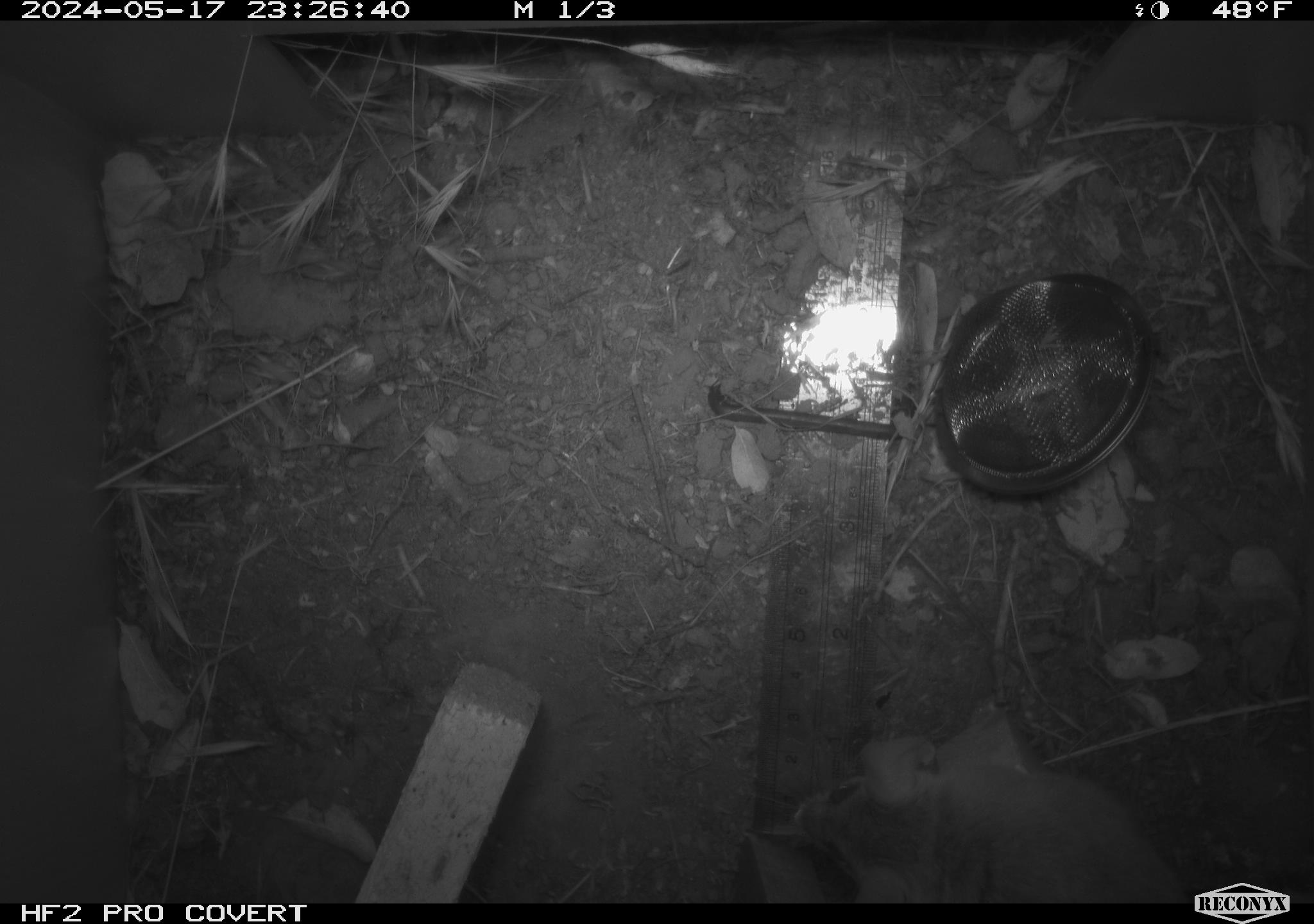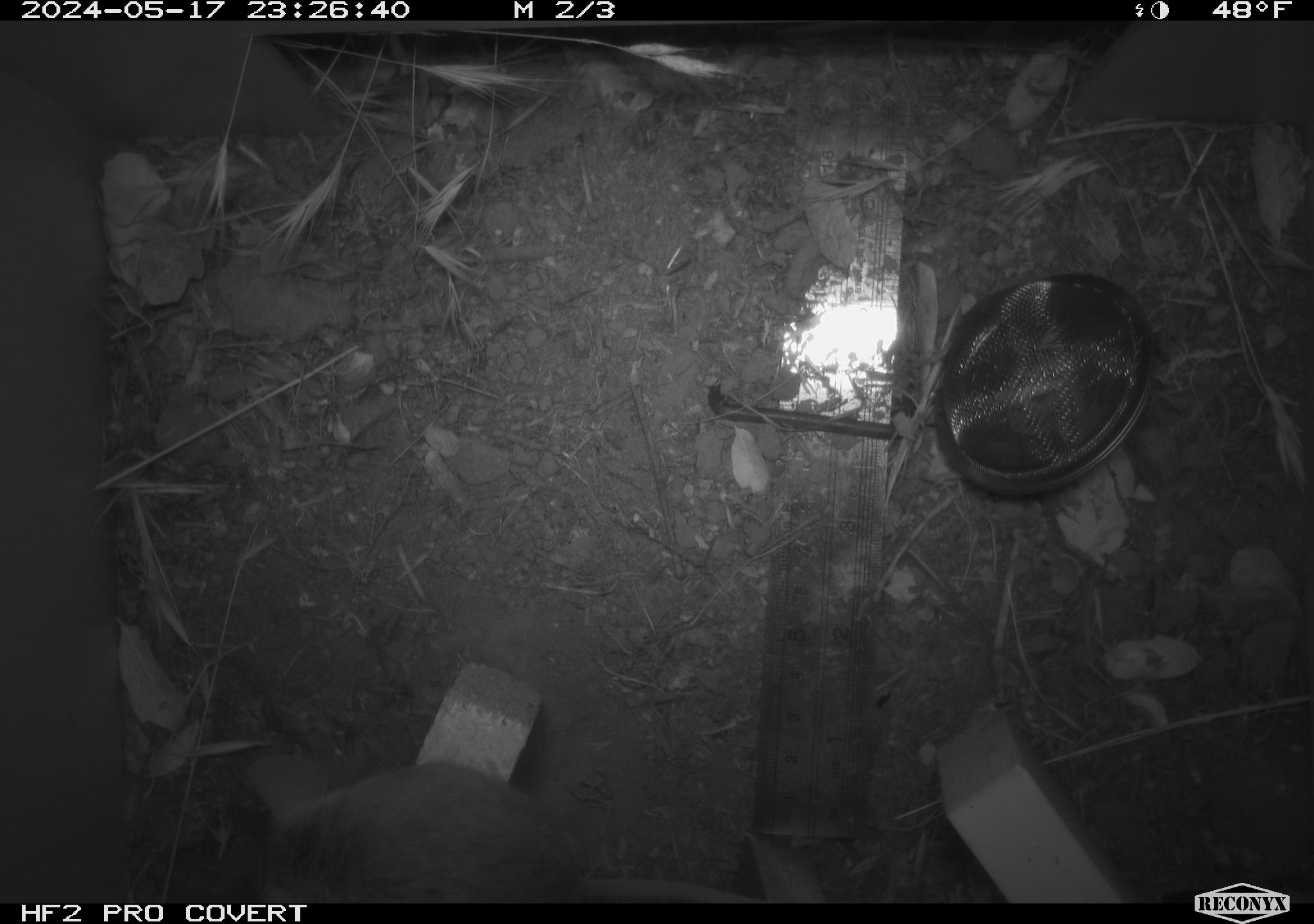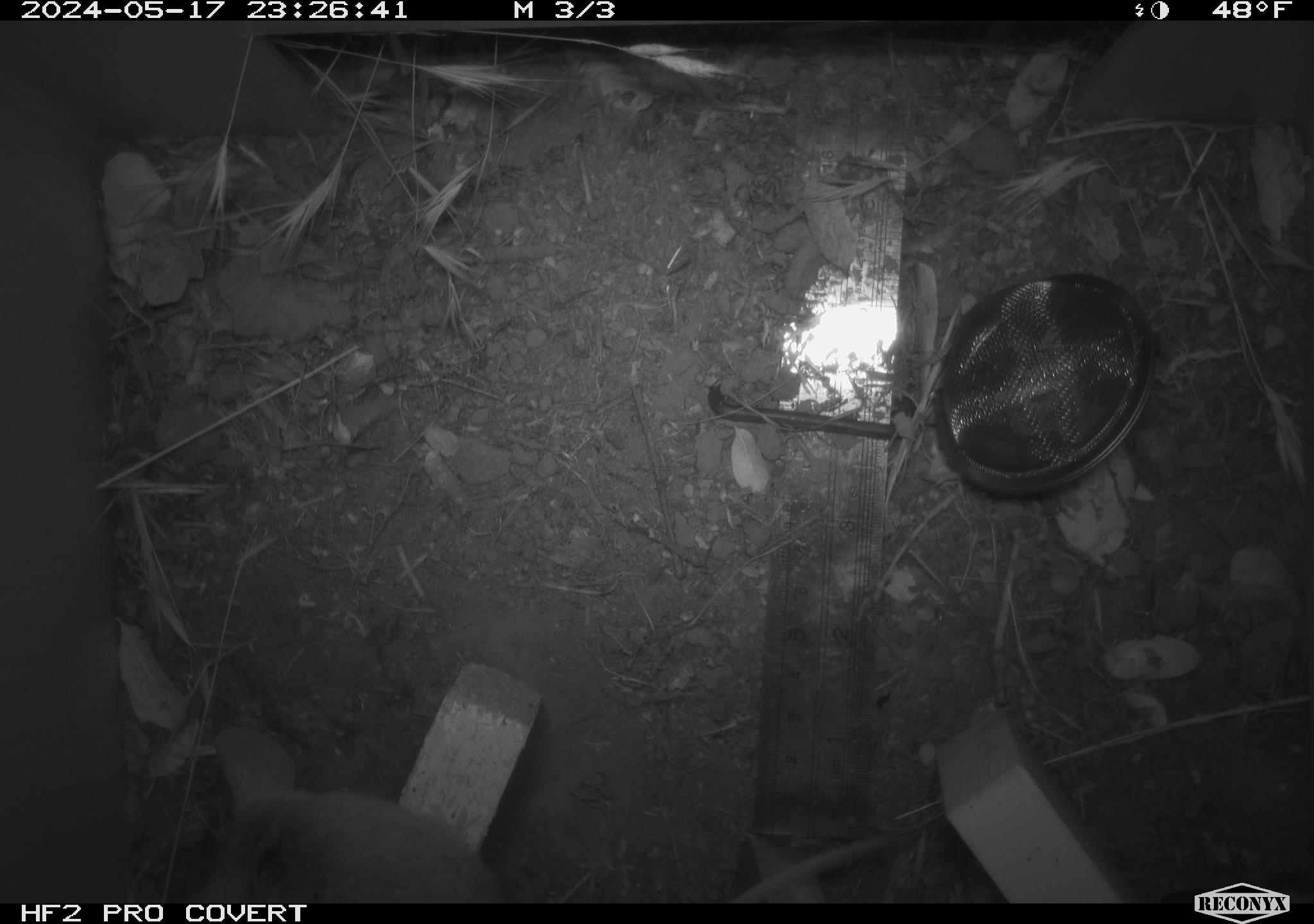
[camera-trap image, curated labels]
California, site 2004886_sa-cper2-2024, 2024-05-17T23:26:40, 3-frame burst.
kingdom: Animalia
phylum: Chordata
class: Mammalia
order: Rodentia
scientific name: Rodentia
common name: rodent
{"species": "rodent (Rodentia)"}